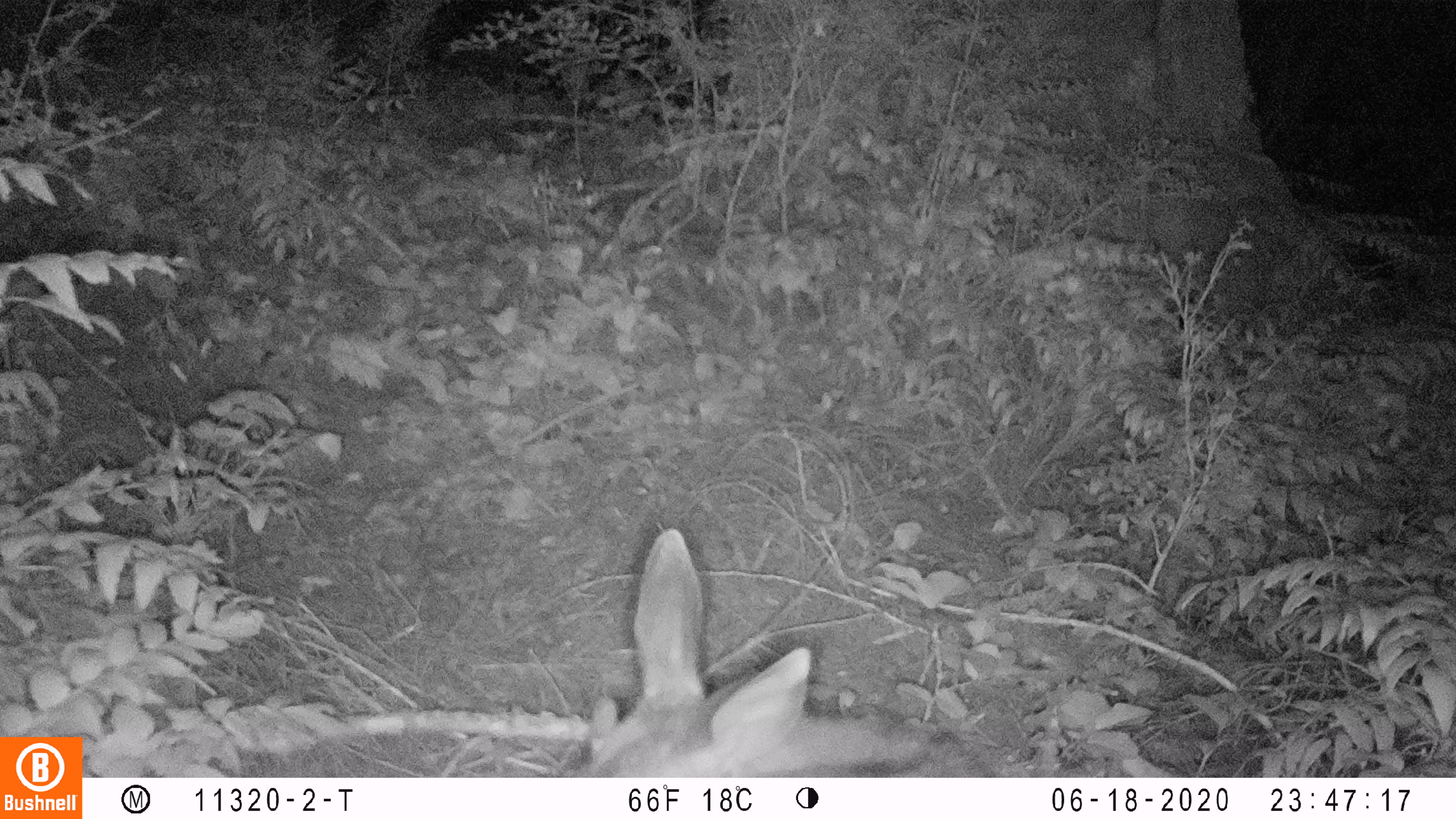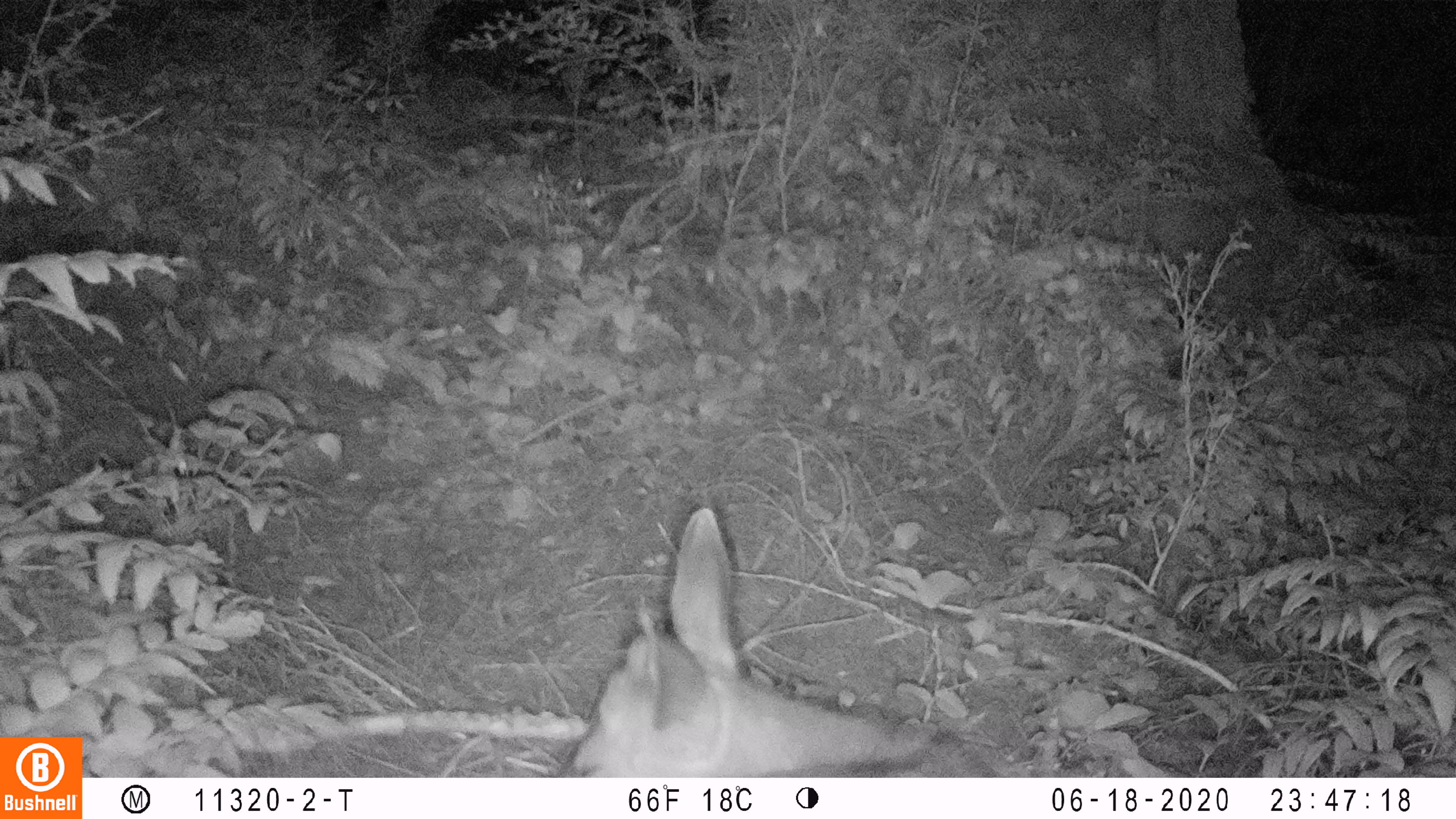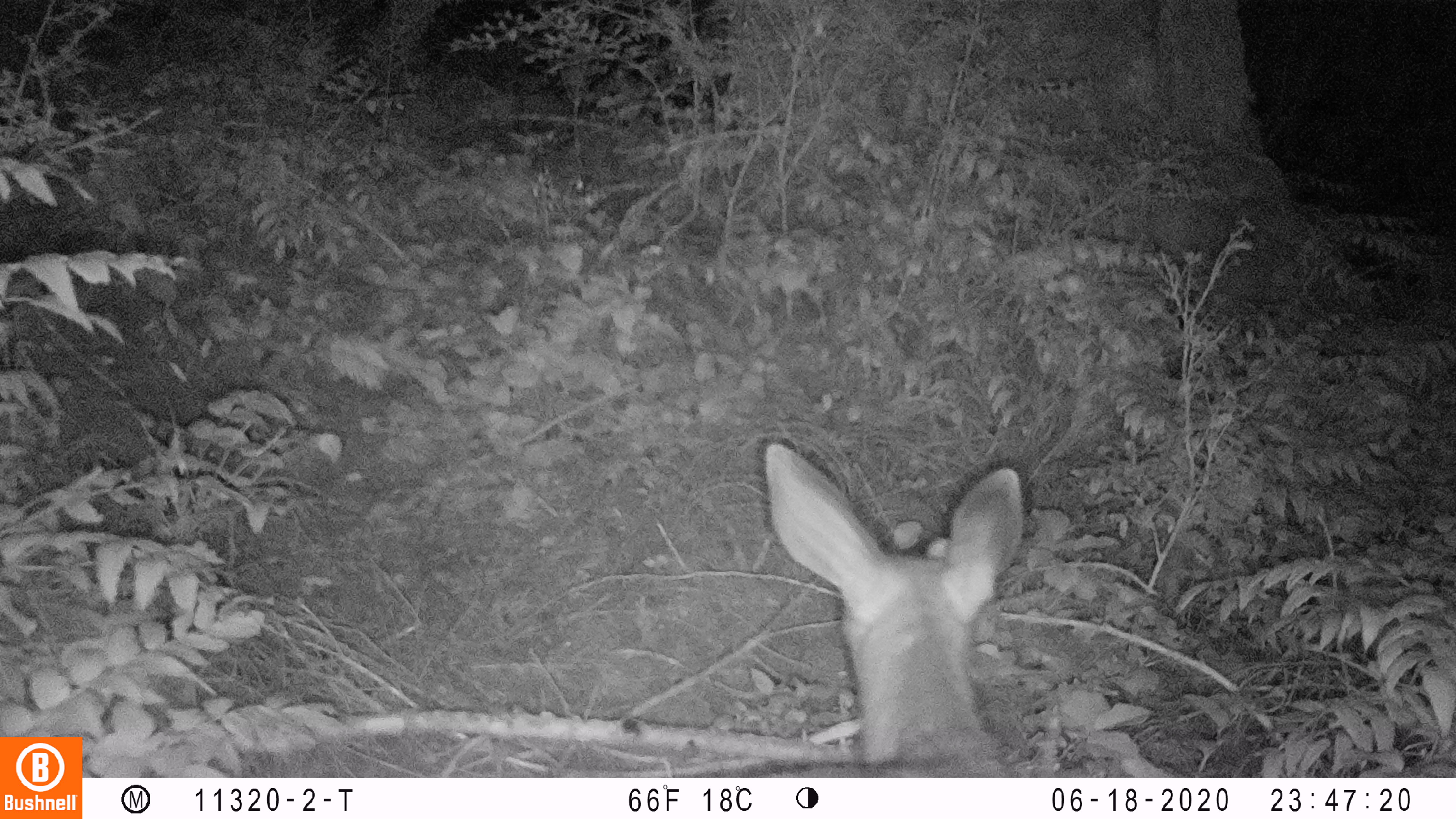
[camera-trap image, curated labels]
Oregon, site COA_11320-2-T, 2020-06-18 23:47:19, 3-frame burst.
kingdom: Animalia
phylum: Chordata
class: Mammalia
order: Artiodactyla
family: Cervidae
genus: Odocoileus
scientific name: Odocoileus hemionus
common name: black-tailed deer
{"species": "black-tailed deer (Odocoileus hemionus)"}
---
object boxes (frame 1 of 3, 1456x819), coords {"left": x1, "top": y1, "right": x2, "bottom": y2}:
black-tailed deer: {"left": 569, "top": 522, "right": 981, "bottom": 774}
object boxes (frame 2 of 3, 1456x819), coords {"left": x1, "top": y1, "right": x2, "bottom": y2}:
black-tailed deer: {"left": 556, "top": 497, "right": 990, "bottom": 774}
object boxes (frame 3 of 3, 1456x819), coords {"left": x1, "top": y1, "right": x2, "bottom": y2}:
black-tailed deer: {"left": 734, "top": 429, "right": 1030, "bottom": 774}